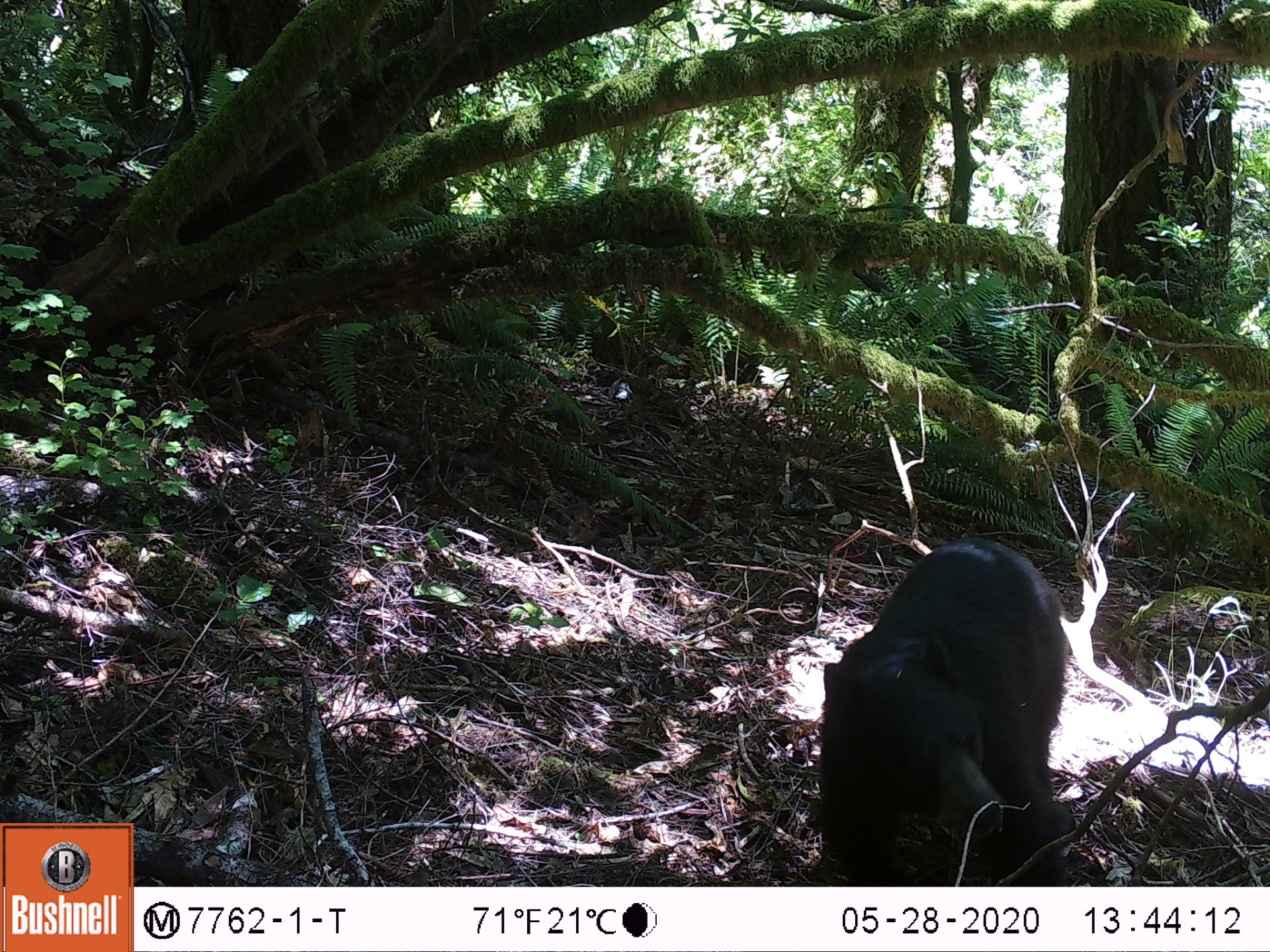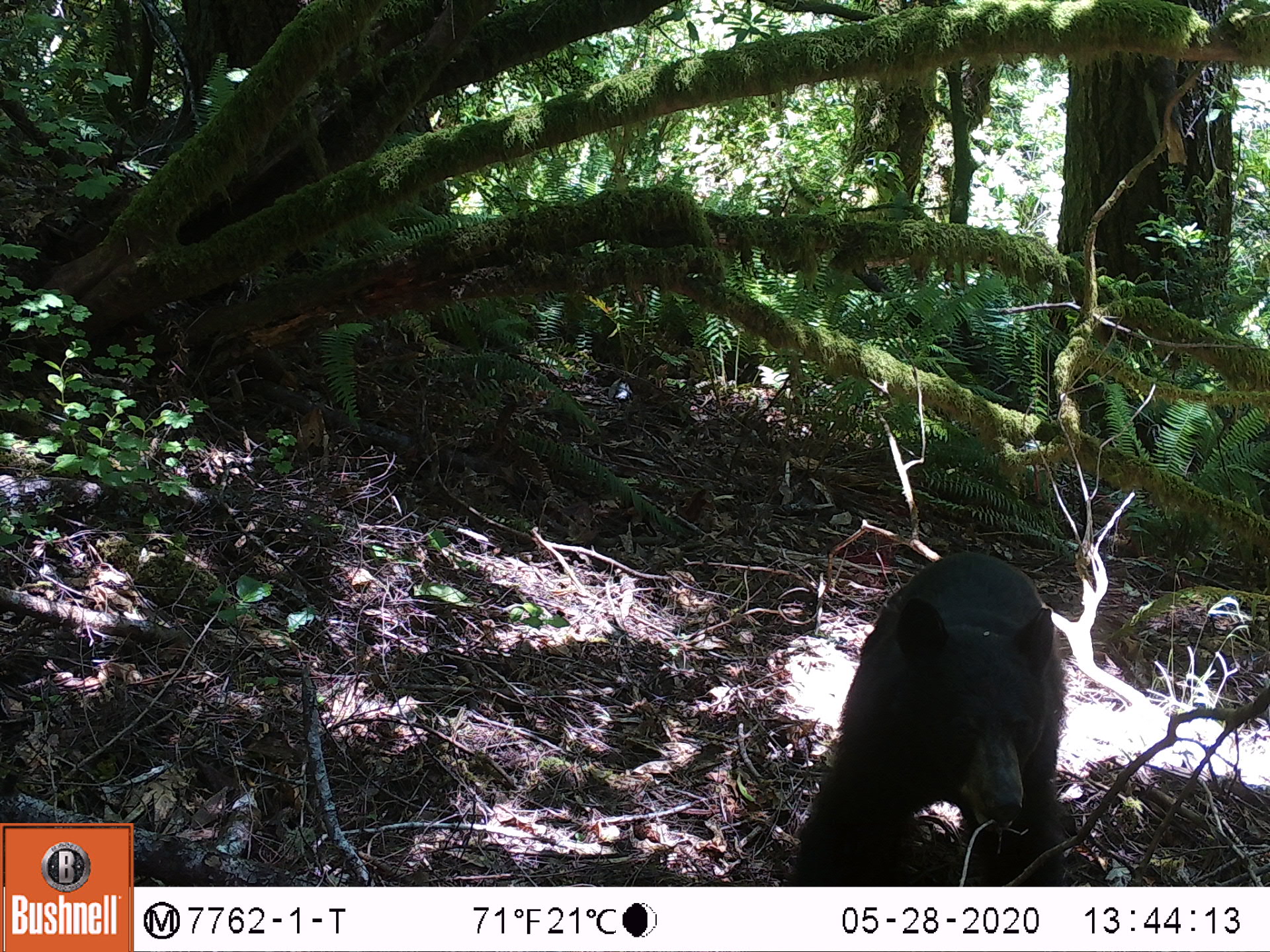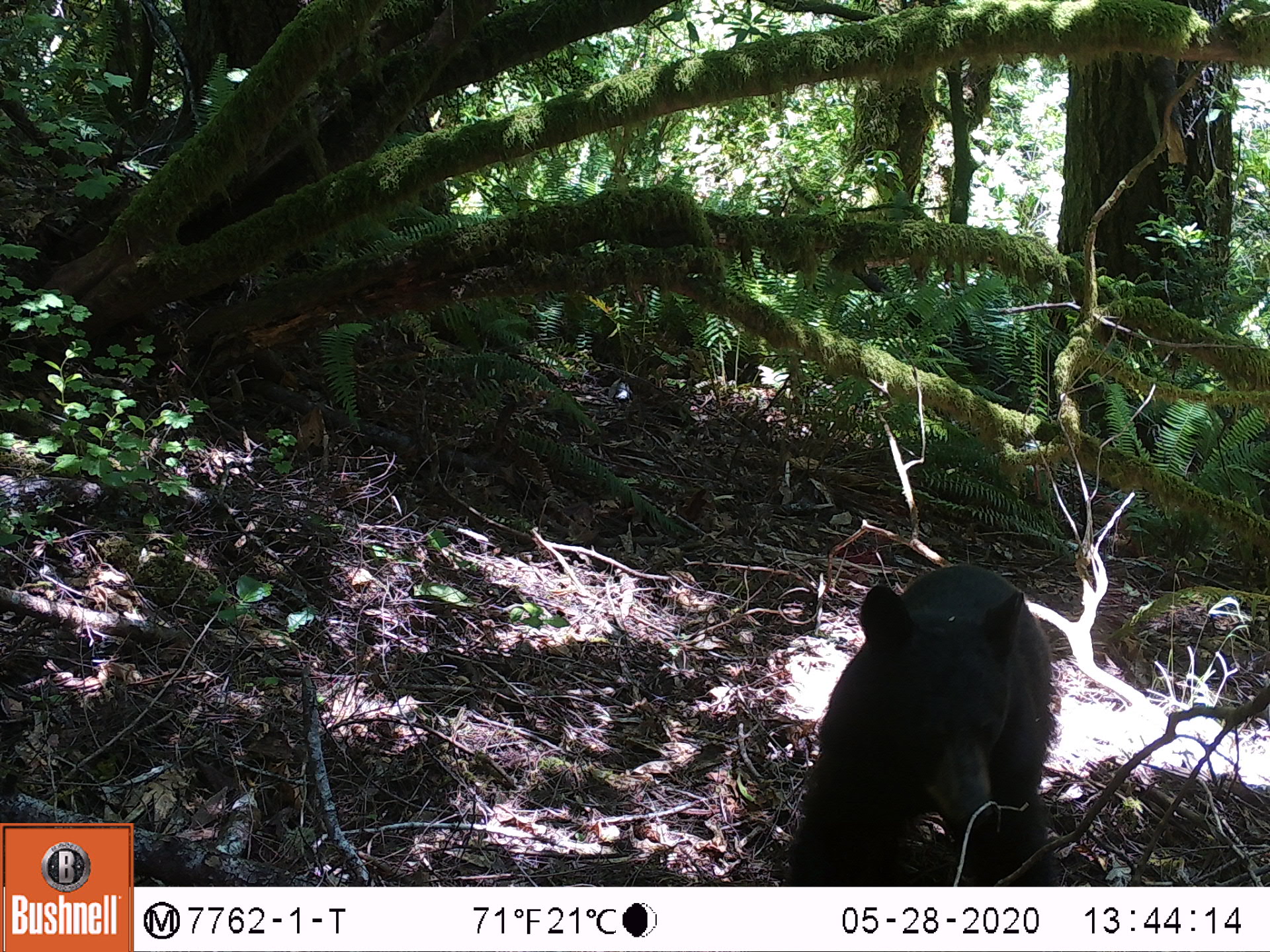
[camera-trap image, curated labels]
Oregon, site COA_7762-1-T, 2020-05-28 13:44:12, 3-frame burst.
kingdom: Animalia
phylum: Chordata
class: Mammalia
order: Carnivora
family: Ursidae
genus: Ursus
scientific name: Ursus americanus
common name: american black bear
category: black bear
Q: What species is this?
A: Black bear (american black bear) (Ursus americanus).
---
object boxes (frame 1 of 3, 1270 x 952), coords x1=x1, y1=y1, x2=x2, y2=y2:
black bear: x1=805, y1=542, x2=1077, y2=879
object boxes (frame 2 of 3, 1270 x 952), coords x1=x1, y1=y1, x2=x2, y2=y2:
black bear: x1=790, y1=553, x2=1066, y2=879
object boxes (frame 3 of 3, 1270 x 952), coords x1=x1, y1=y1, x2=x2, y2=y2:
black bear: x1=781, y1=564, x2=1056, y2=883